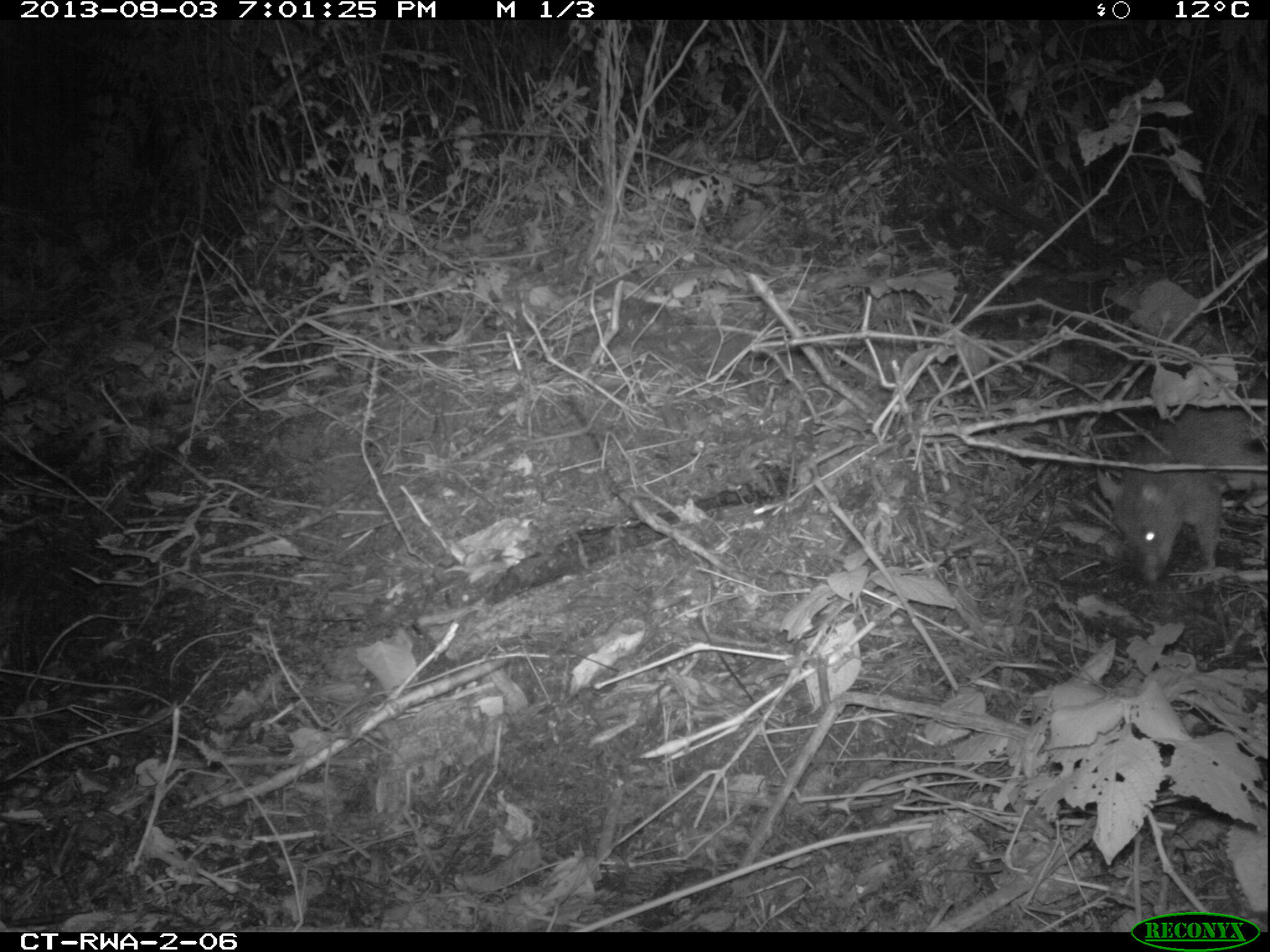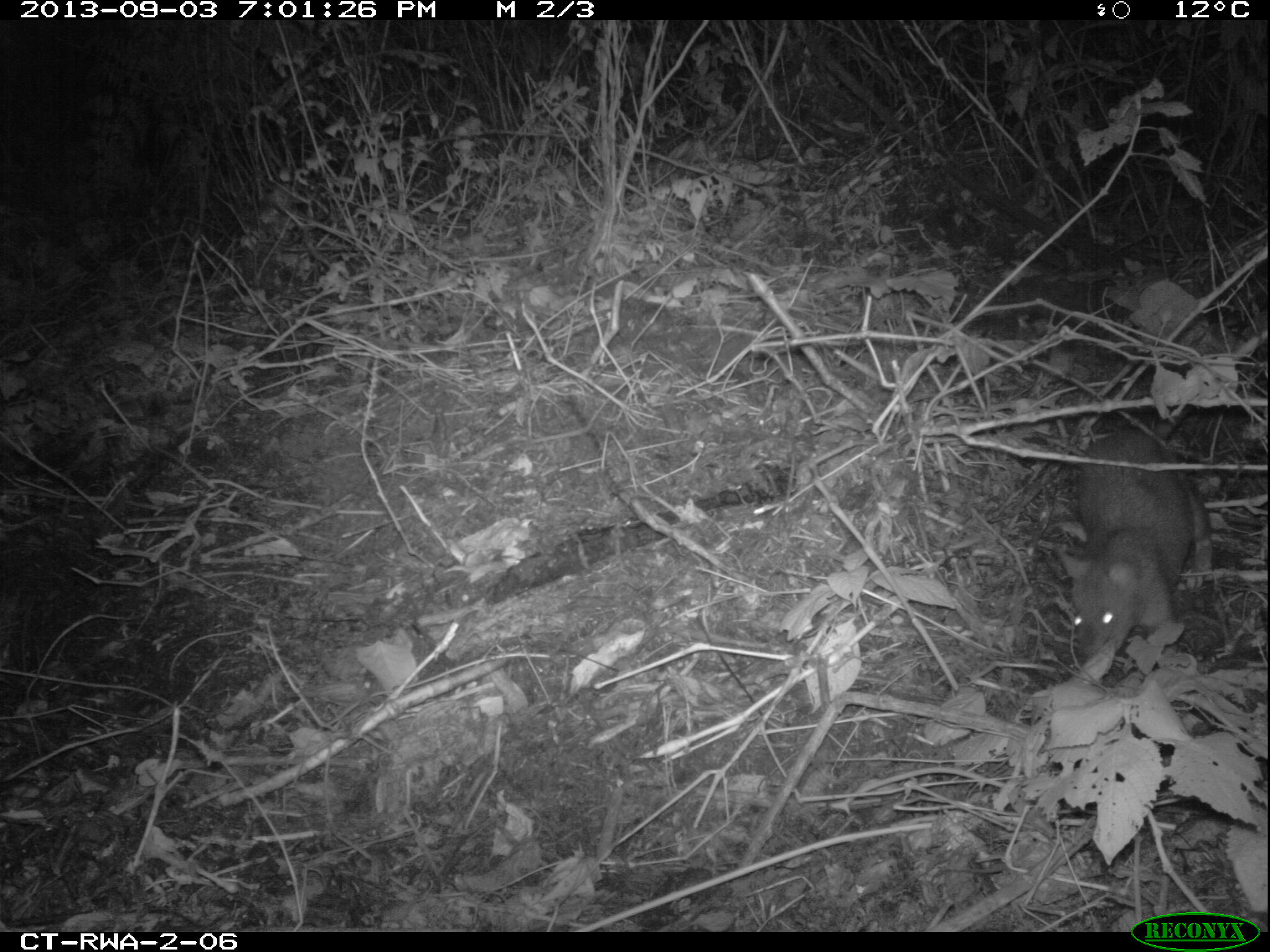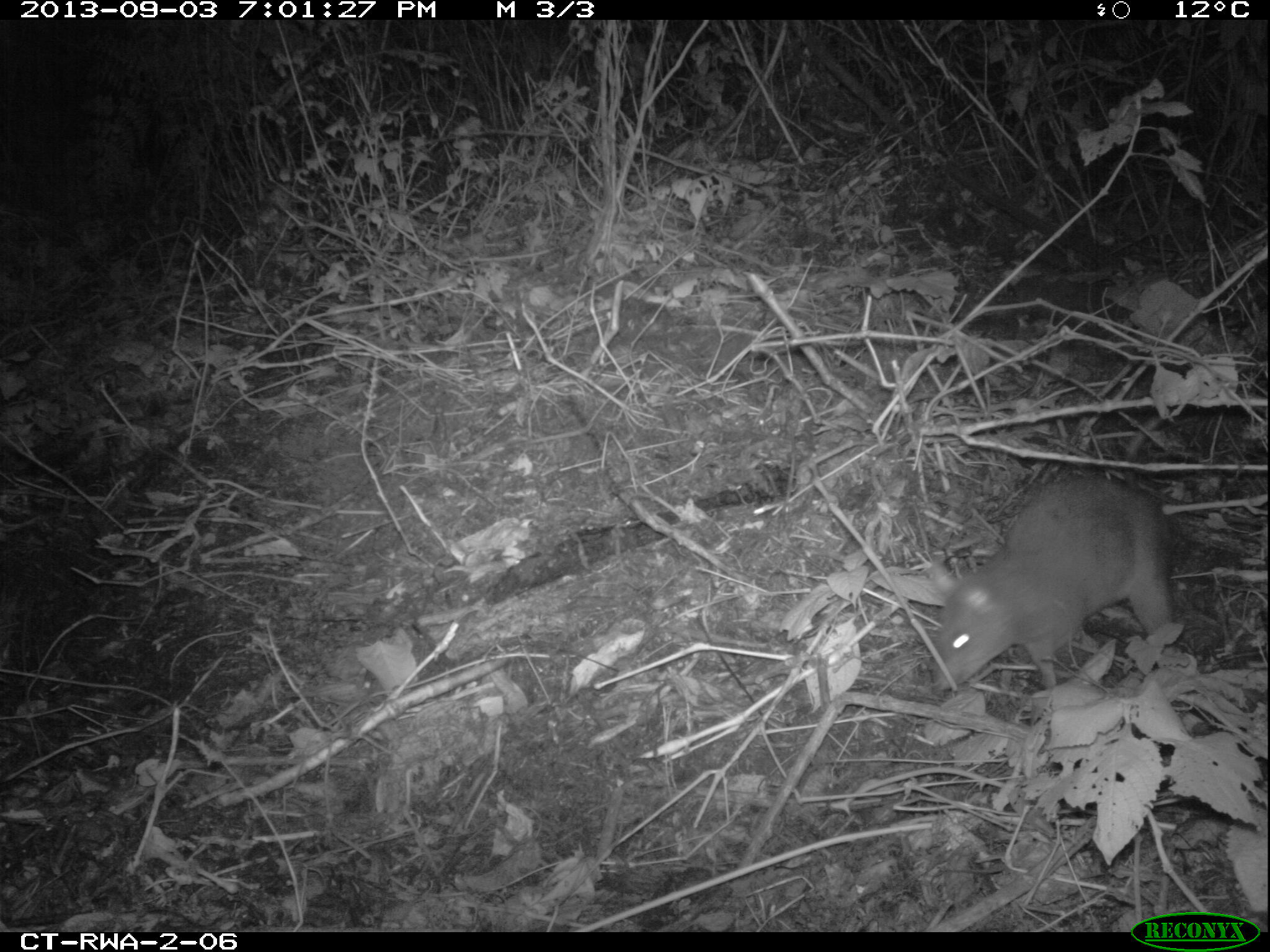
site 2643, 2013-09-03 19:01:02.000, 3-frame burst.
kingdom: Animalia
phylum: Chordata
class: Mammalia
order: Rodentia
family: Nesomyidae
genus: Cricetomys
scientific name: Cricetomys gambianus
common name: african giant pouched rat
Cricetomys gambianus (african giant pouched rat), count 1.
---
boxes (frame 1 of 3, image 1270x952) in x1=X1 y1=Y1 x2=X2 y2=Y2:
cricetomys gambianus: x1=1092 y1=399 x2=1269 y2=583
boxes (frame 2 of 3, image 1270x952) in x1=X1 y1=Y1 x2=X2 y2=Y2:
cricetomys gambianus: x1=1049 y1=425 x2=1209 y2=674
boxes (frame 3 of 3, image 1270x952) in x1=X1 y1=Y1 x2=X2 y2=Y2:
cricetomys gambianus: x1=929 y1=471 x2=1175 y2=690